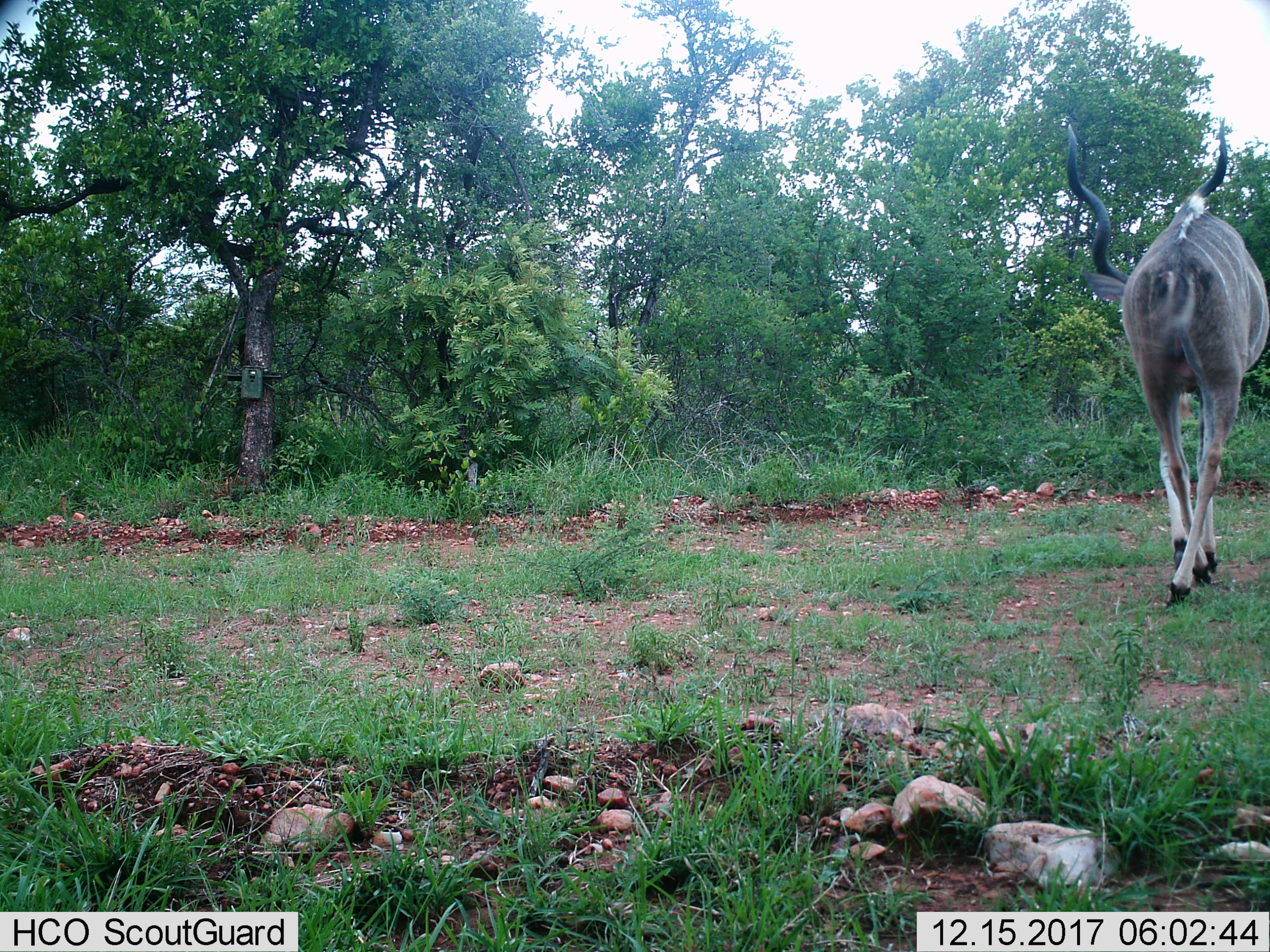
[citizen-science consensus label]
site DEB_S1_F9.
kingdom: Animalia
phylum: Chordata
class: Mammalia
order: Artiodactyla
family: Bovidae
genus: Tragelaphus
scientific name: Tragelaphus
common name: kudu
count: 1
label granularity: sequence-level